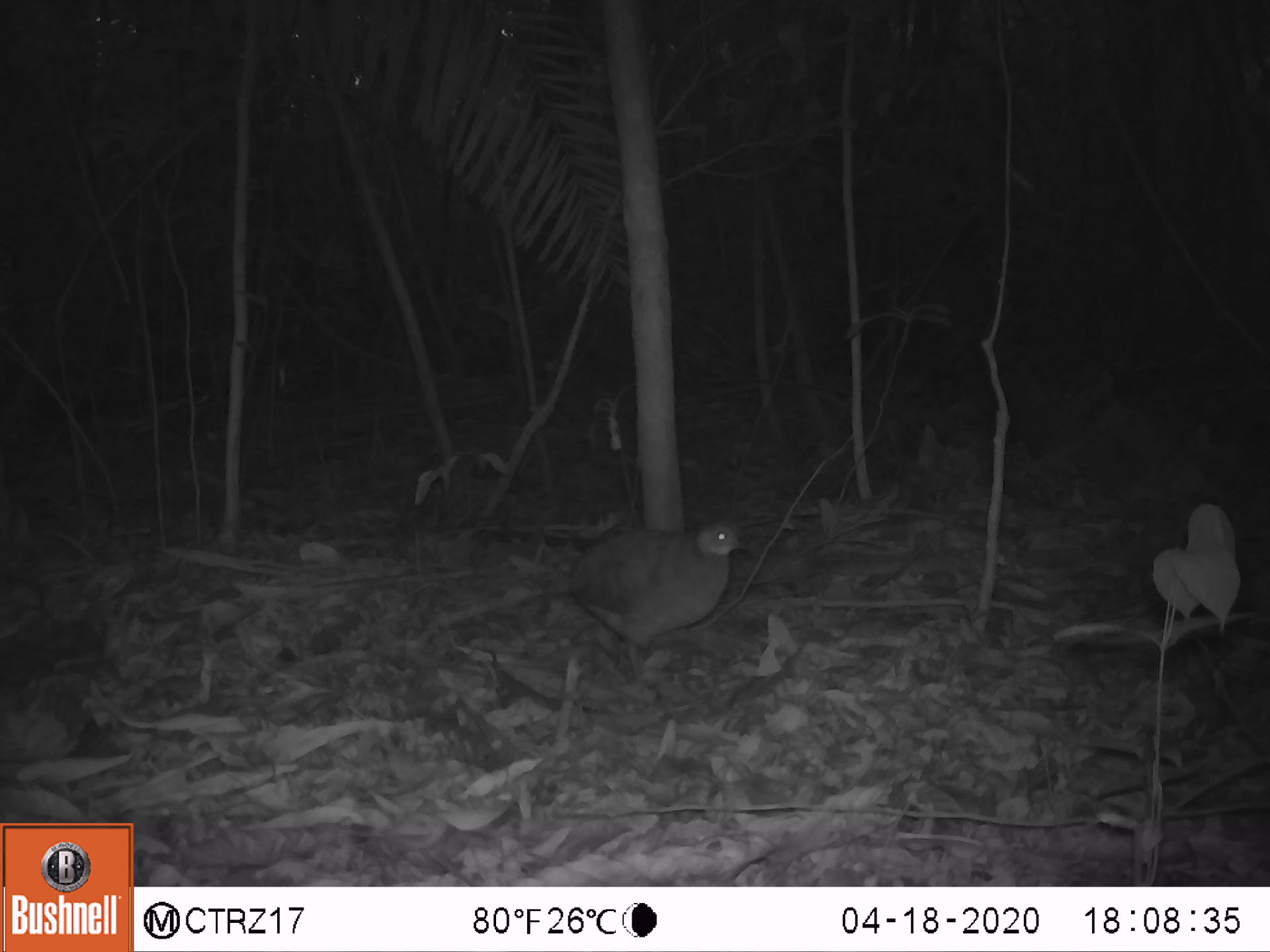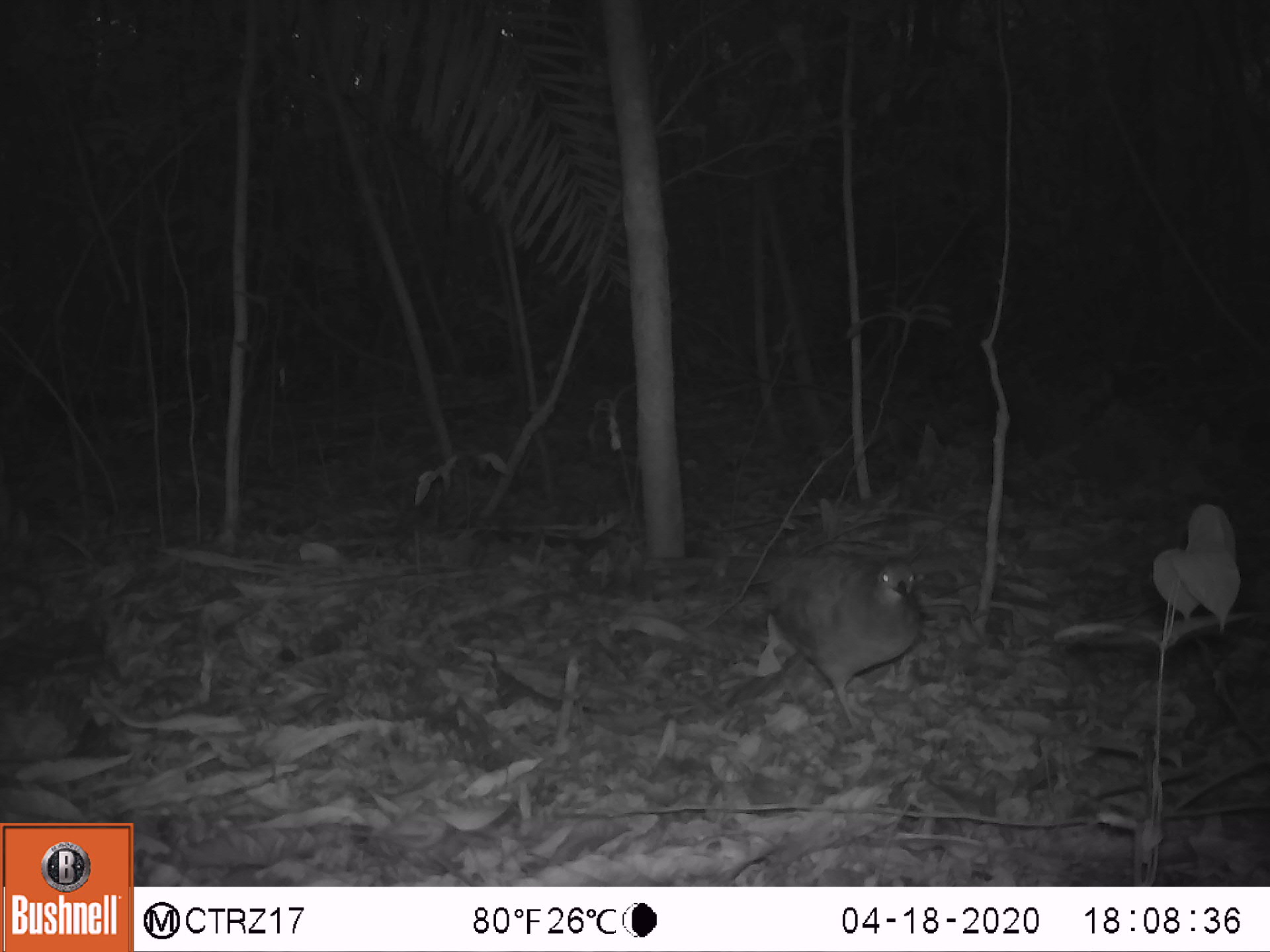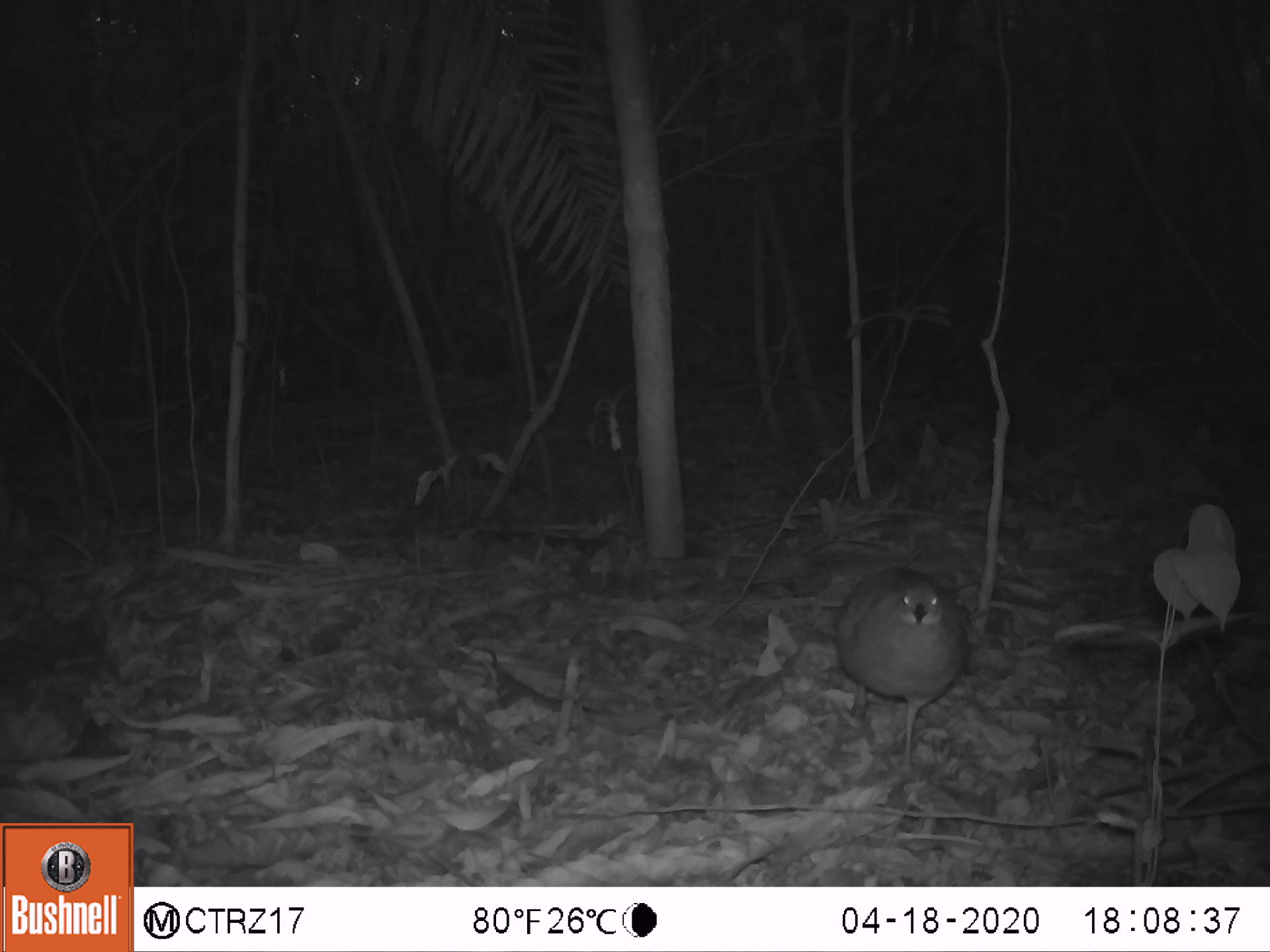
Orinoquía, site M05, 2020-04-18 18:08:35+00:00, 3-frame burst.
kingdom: Animalia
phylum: Chordata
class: Aves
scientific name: Aves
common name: bird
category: unknown bird